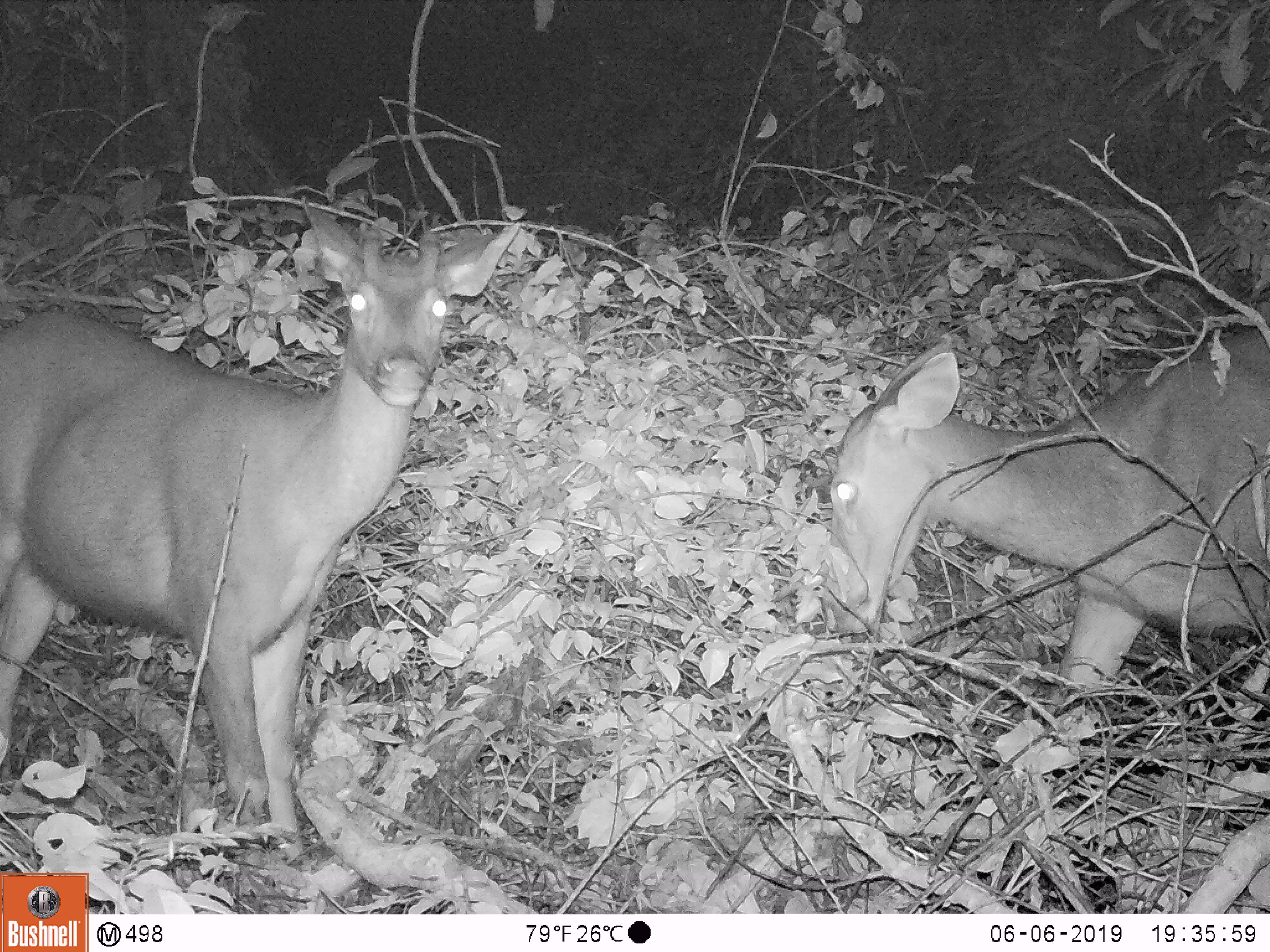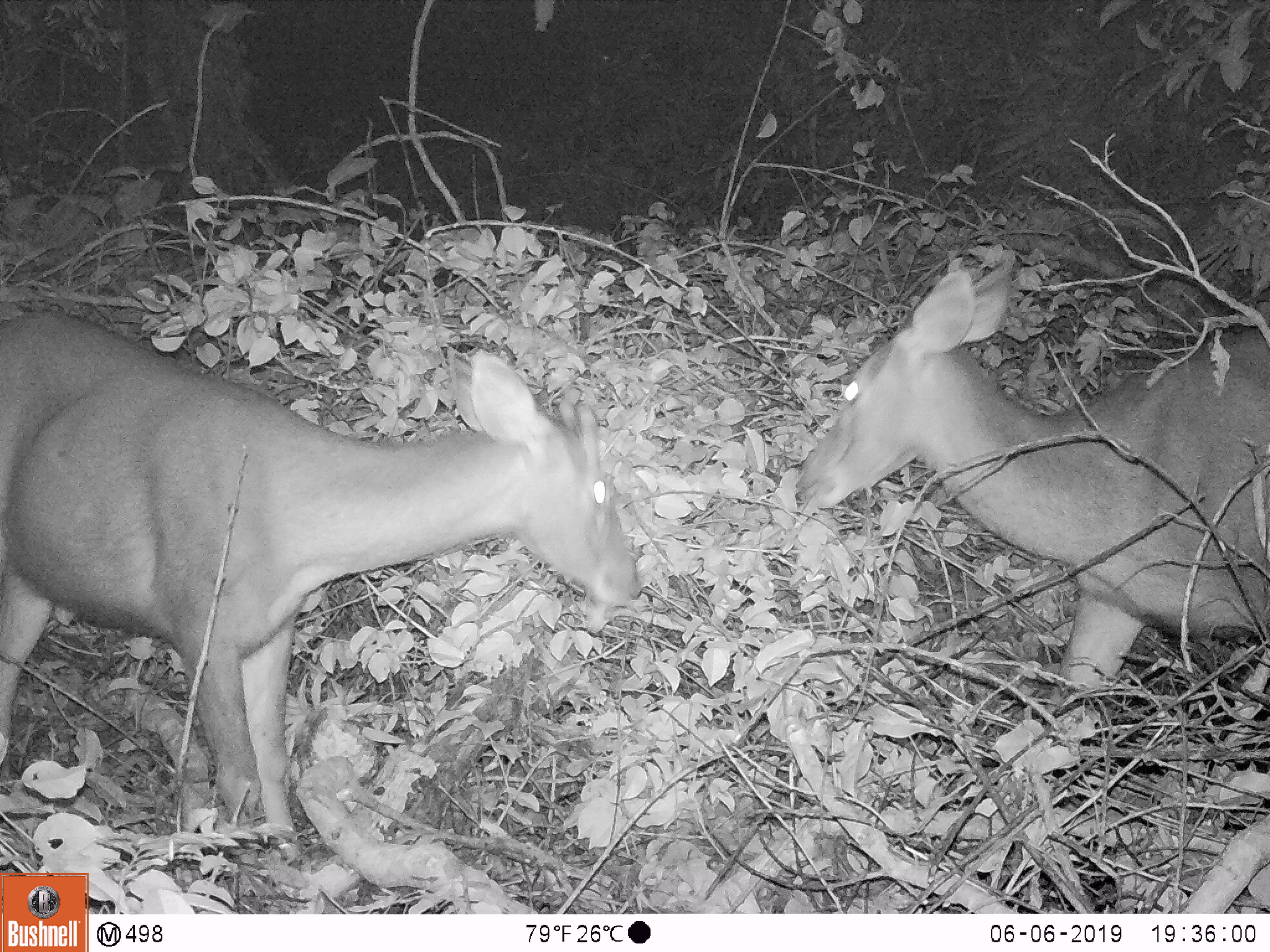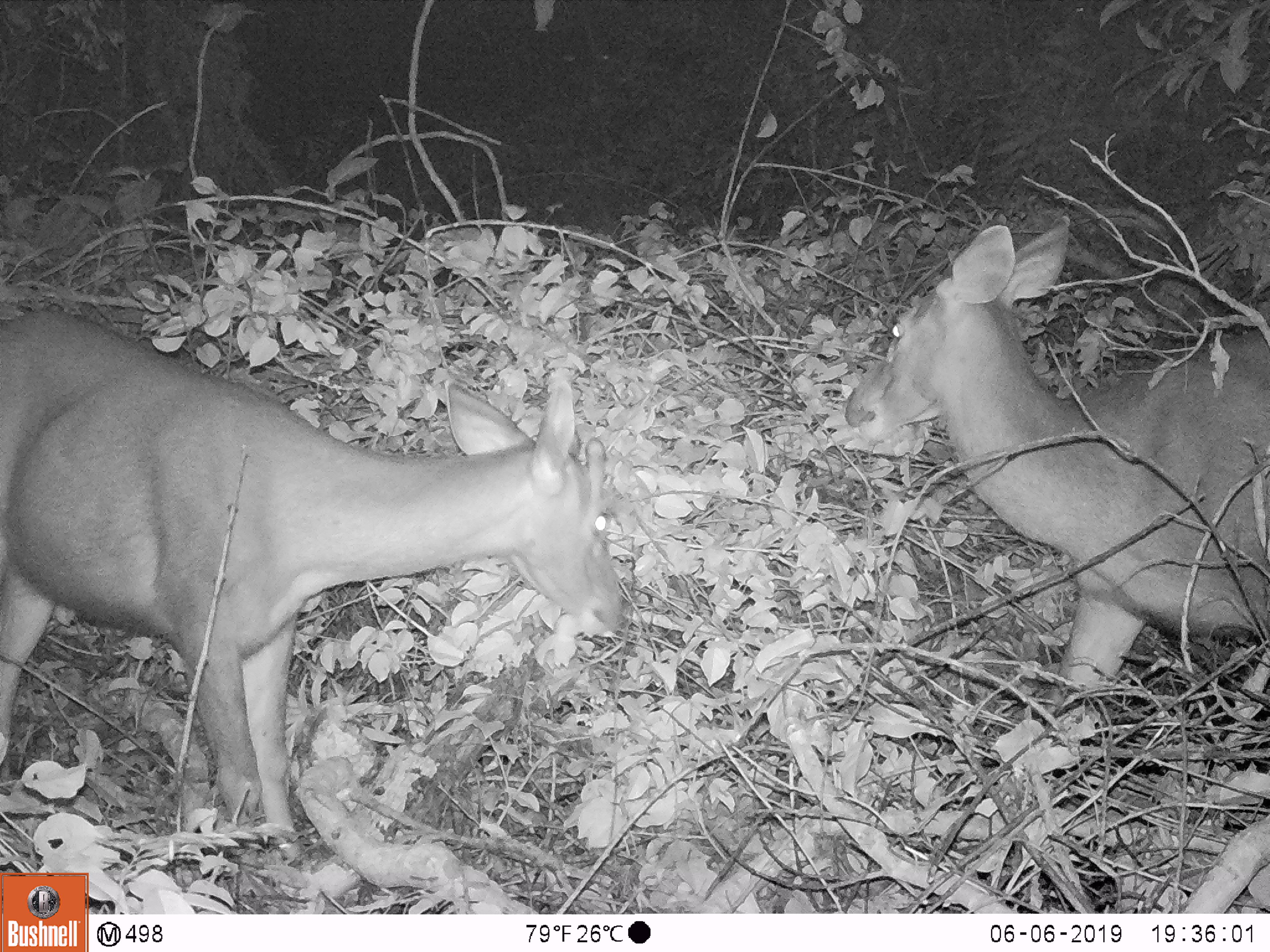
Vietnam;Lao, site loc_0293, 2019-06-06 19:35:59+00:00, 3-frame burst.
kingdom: Animalia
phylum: Chordata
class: Mammalia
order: Artiodactyla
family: Cervidae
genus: Rusa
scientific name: Rusa unicolor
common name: sambar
Sambar (Rusa unicolor). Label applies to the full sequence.